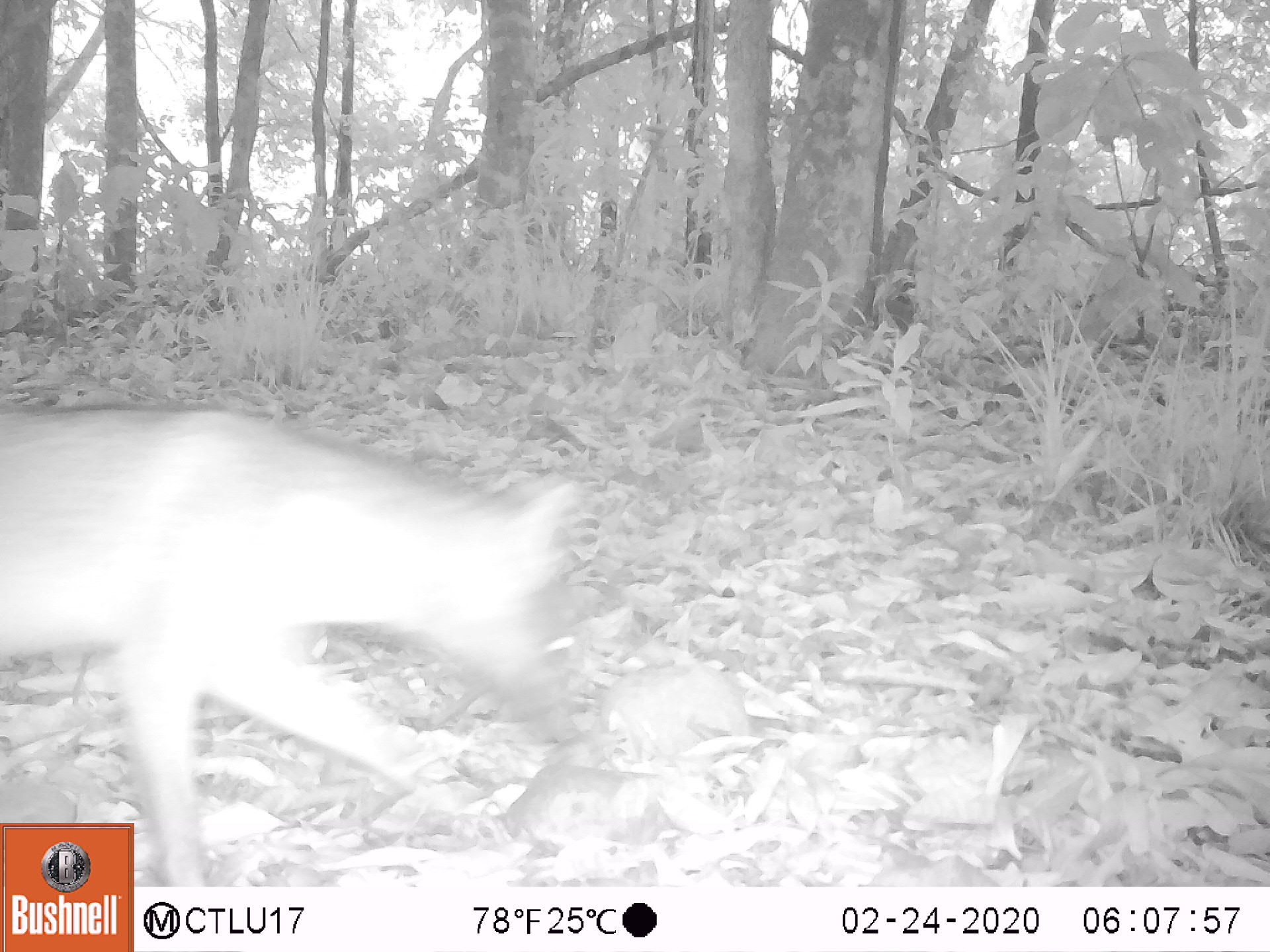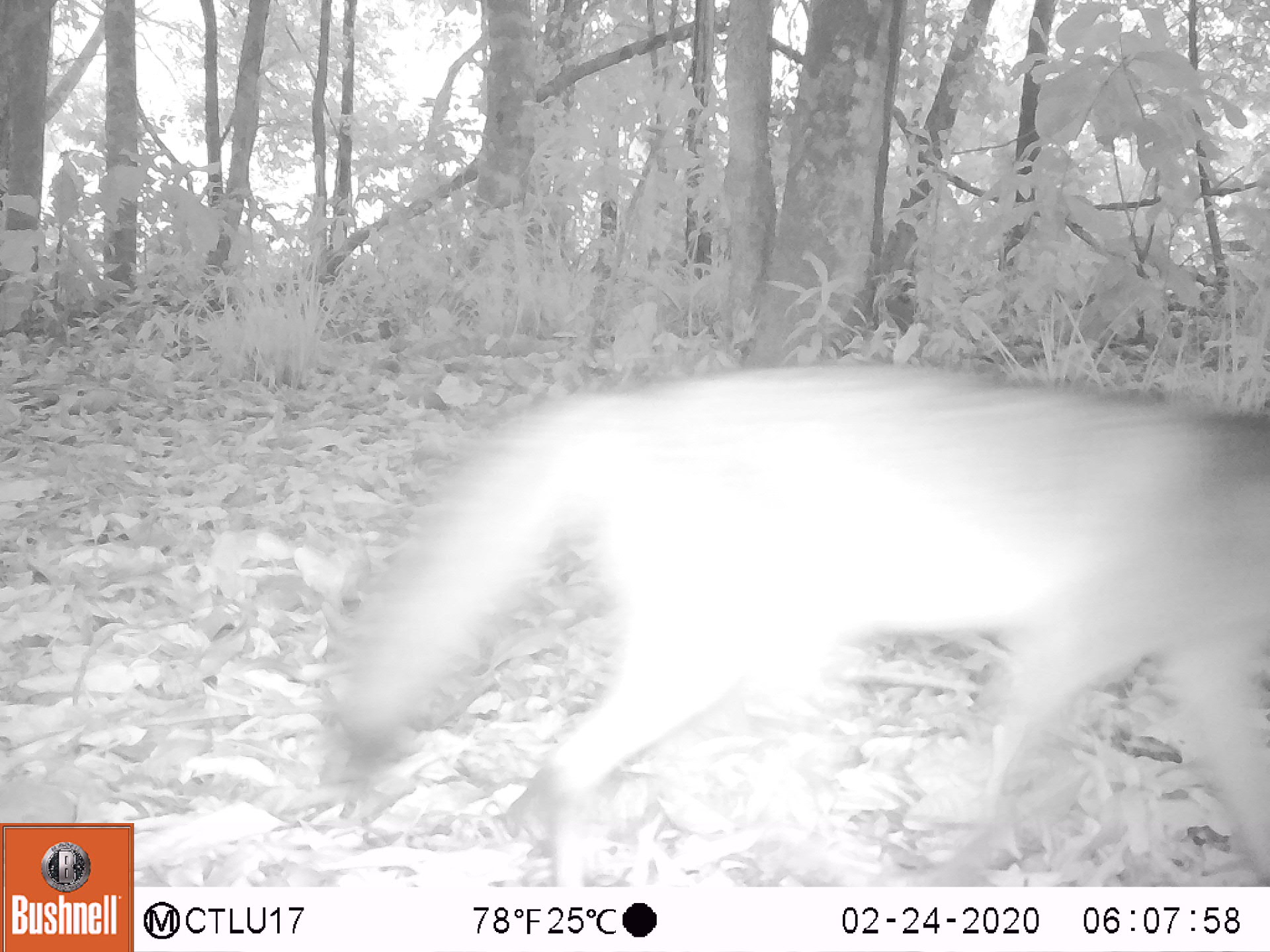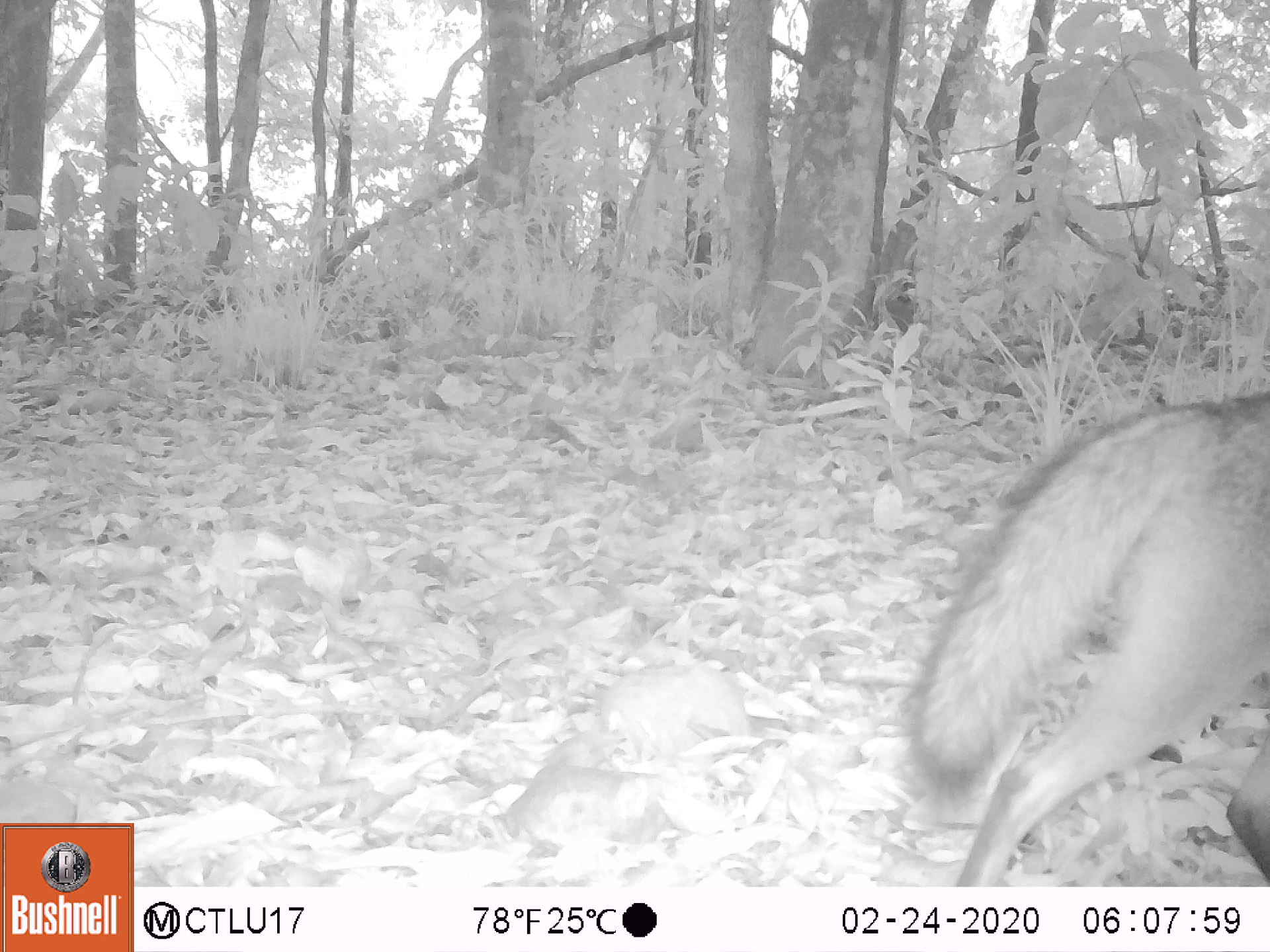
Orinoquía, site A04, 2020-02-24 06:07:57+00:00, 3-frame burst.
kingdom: Animalia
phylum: Chordata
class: Mammalia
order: Carnivora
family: Canidae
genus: Cerdocyon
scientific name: Cerdocyon thous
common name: crab-eating fox